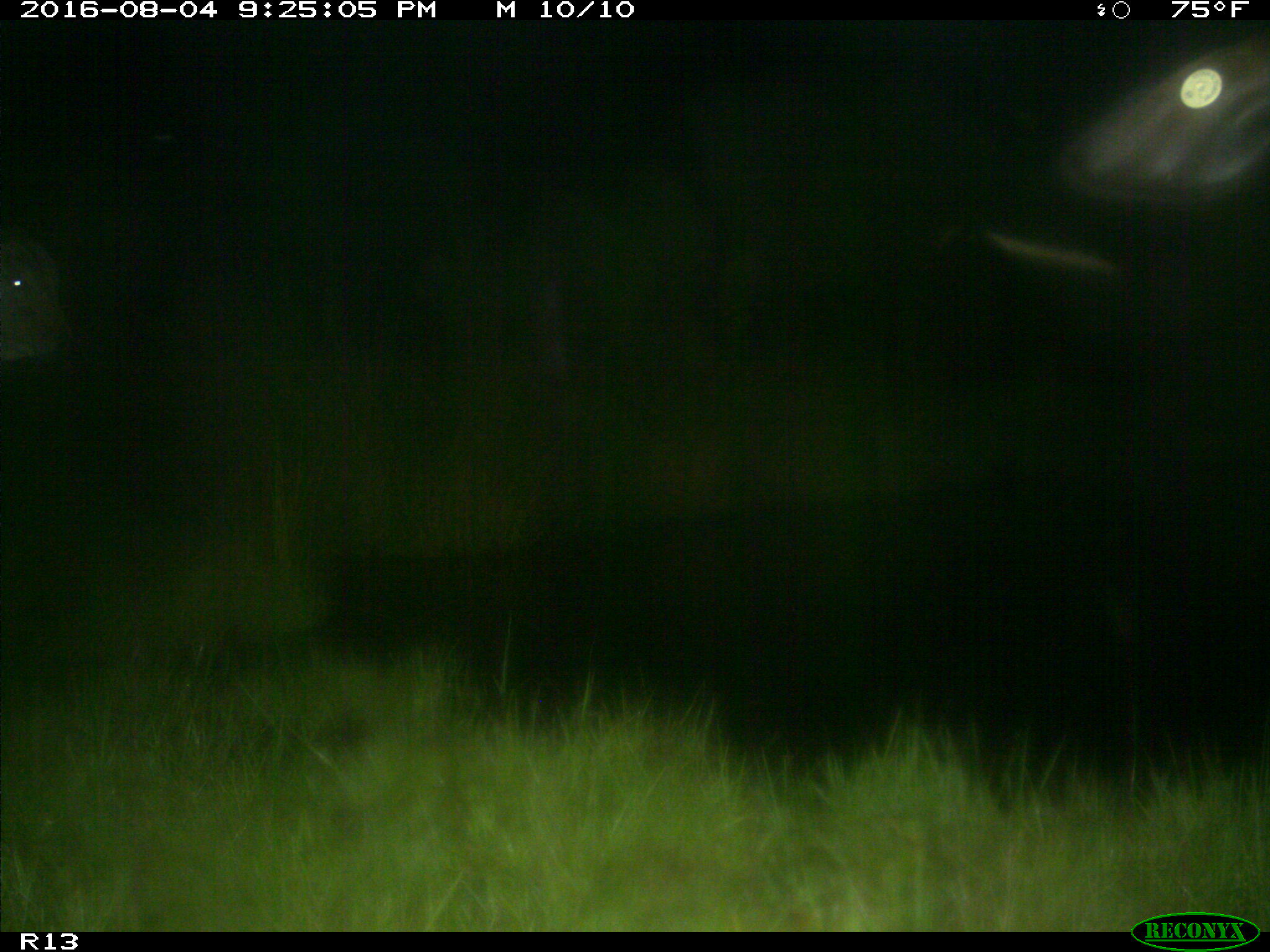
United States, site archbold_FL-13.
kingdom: Animalia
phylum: Chordata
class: Mammalia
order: Artiodactyla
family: Bovidae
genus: Bos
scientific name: Bos taurus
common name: domestic cow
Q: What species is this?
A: Bos taurus (domestic cow).